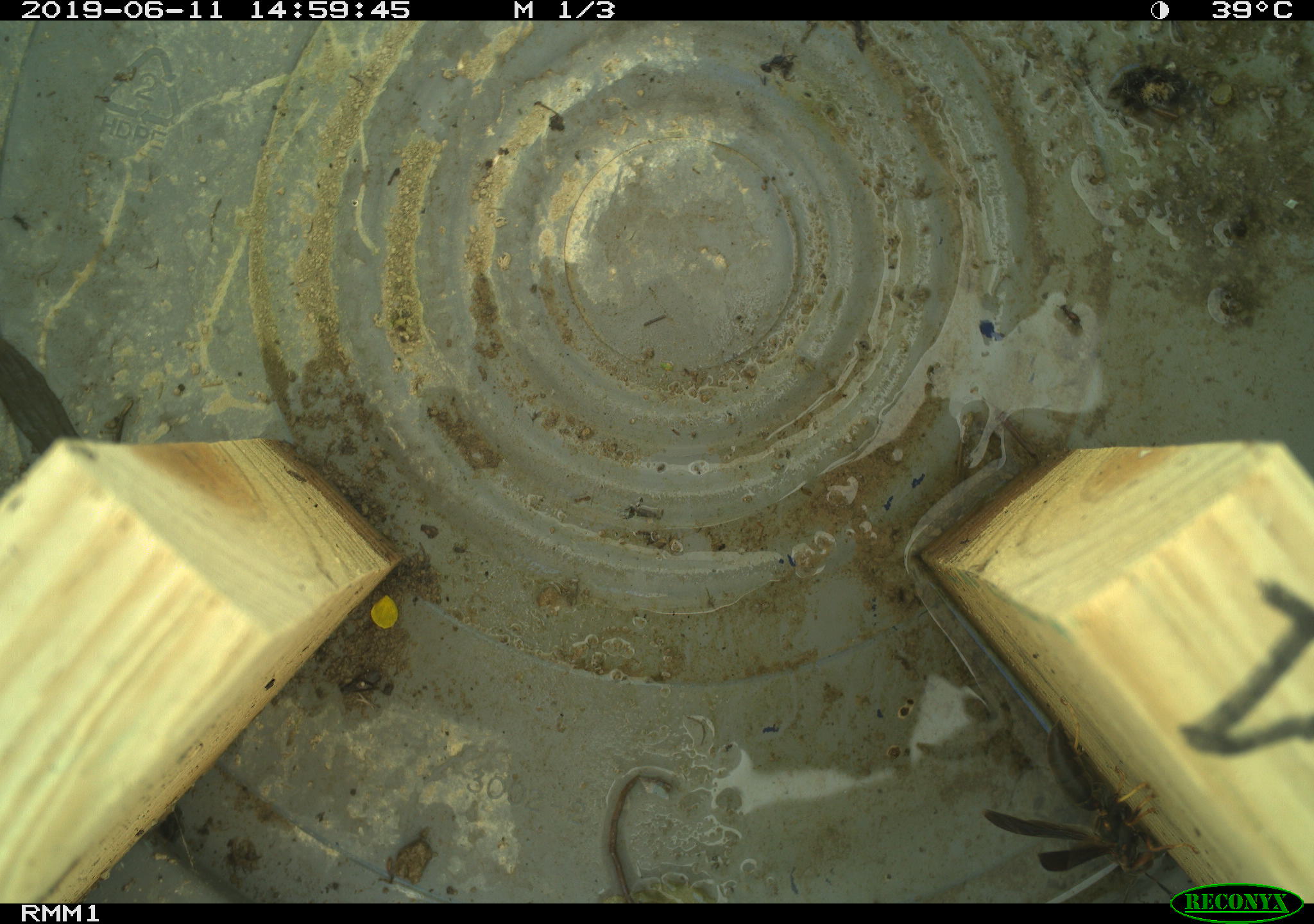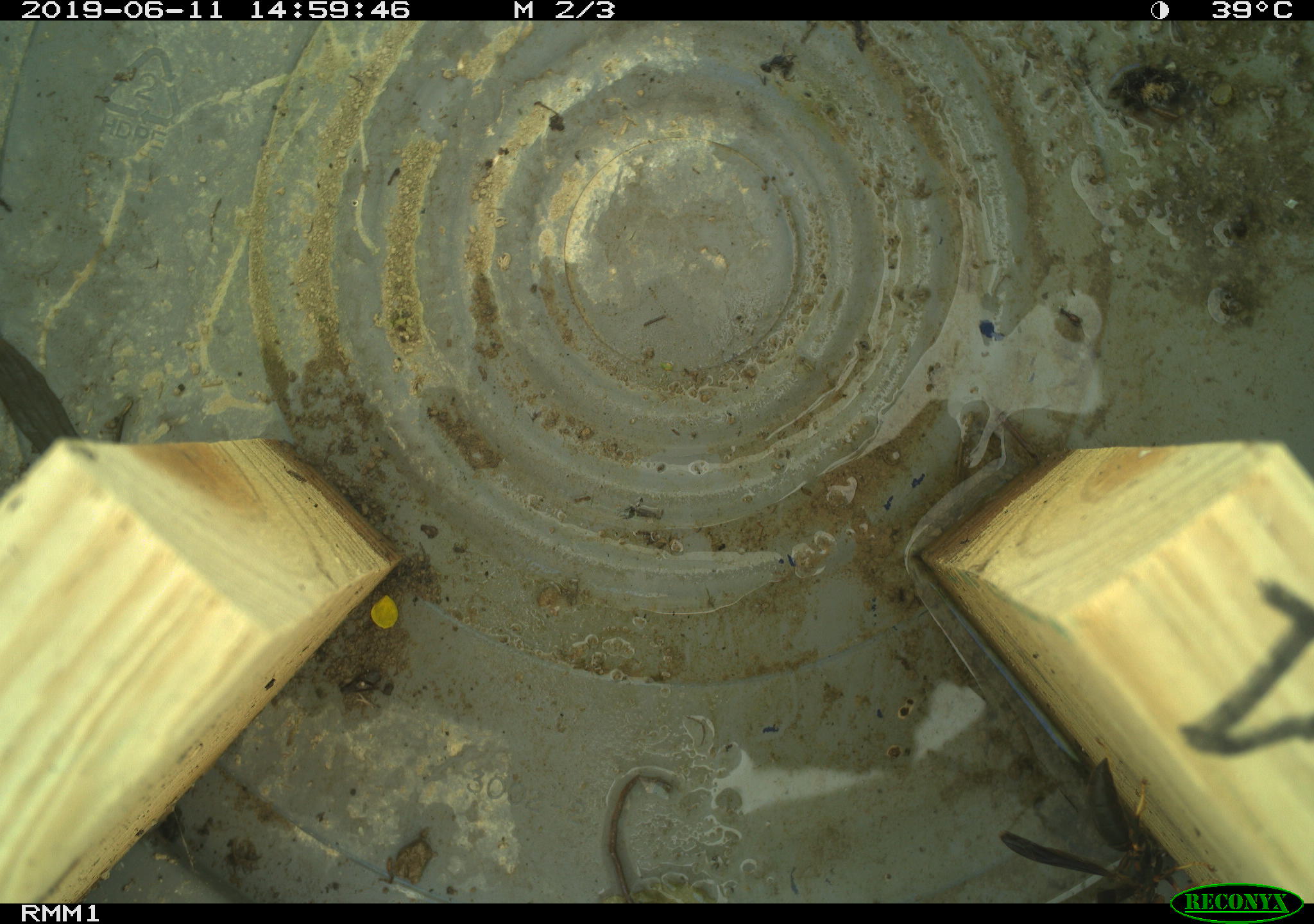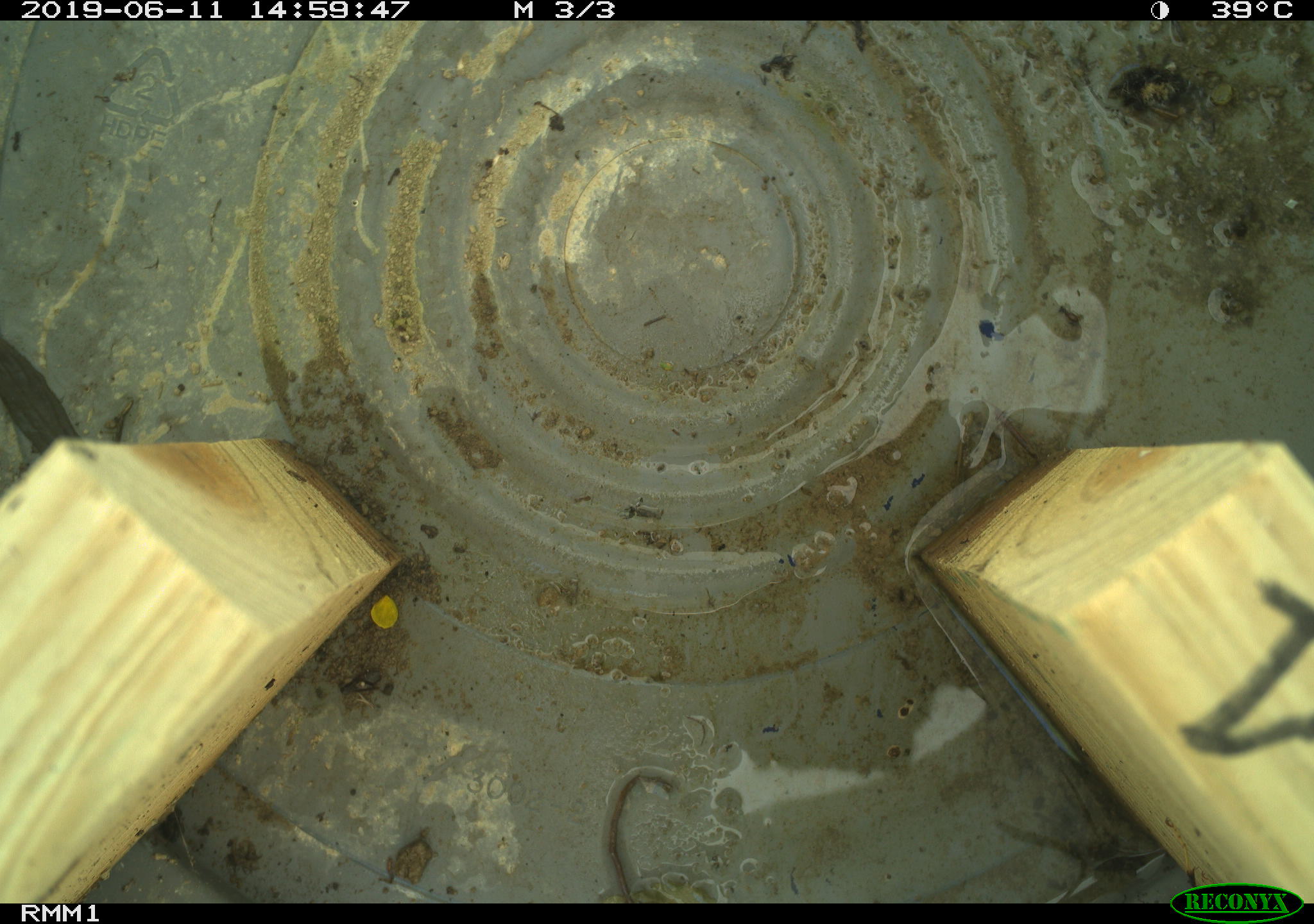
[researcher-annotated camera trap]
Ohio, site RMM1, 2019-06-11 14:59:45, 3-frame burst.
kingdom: Animalia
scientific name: Animalia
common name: animal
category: invertebrate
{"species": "invertebrate (animal) (Animalia)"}